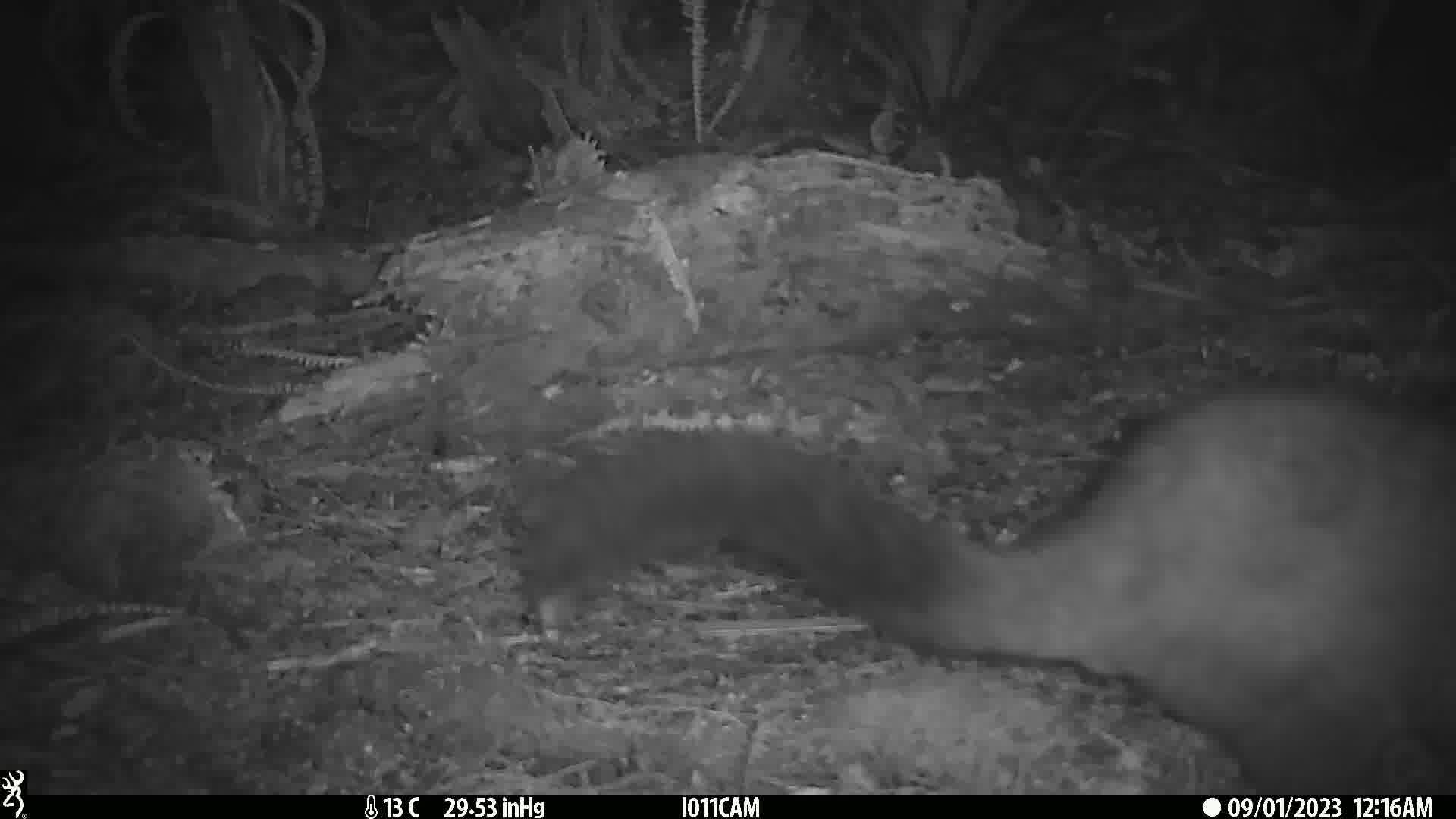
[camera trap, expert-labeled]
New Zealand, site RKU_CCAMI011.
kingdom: Animalia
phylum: Chordata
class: Mammalia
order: Diprotodontia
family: Phalangeridae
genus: Trichosurus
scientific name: Trichosurus vulpecula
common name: common brushtail possum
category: possum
Possum (common brushtail possum) (Trichosurus vulpecula).